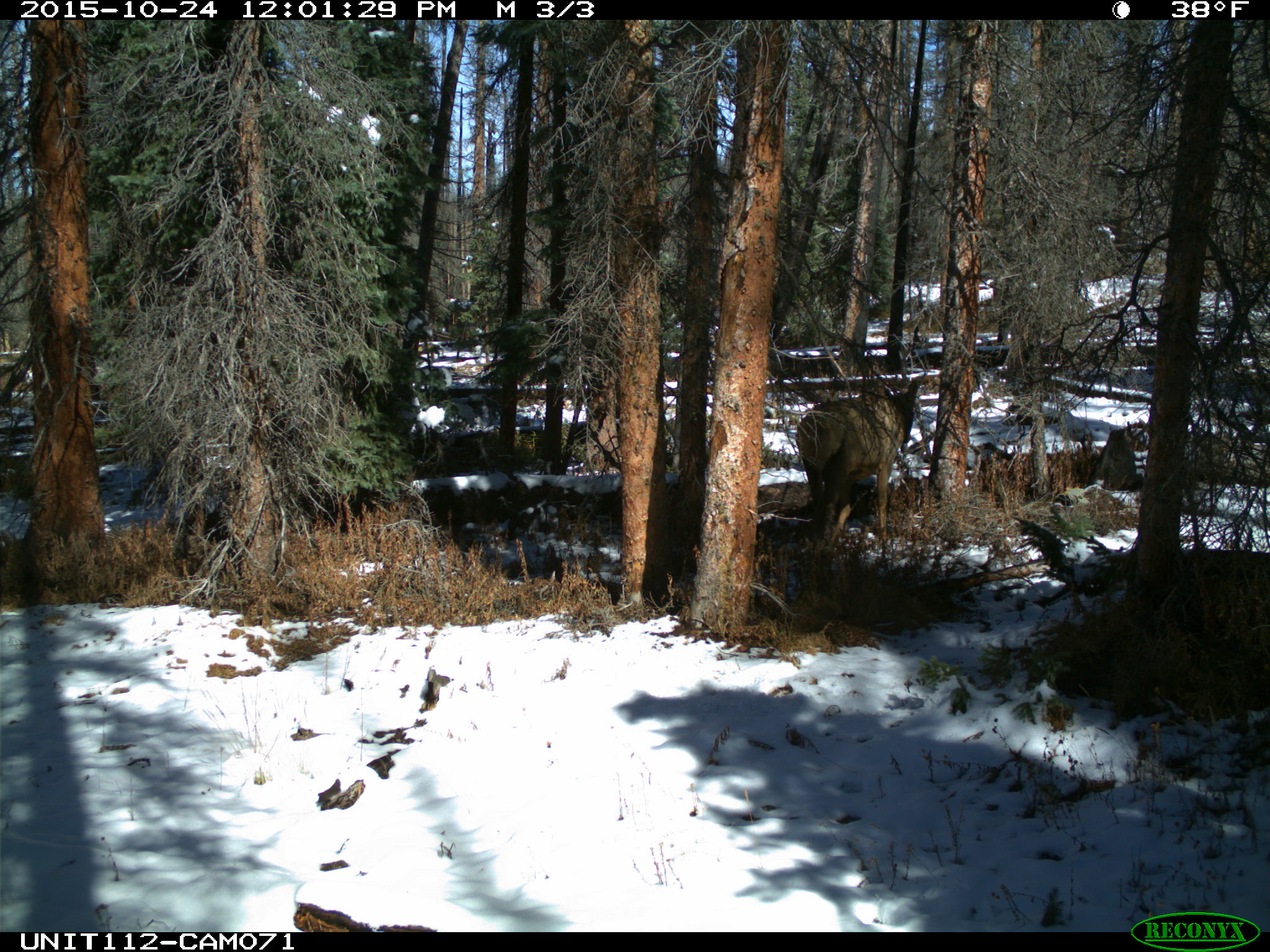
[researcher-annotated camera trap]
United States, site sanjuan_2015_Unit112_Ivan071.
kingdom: Animalia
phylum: Chordata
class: Mammalia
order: Artiodactyla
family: Cervidae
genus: Cervus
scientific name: Cervus elaphus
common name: red deer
Cervus elaphus (red deer).